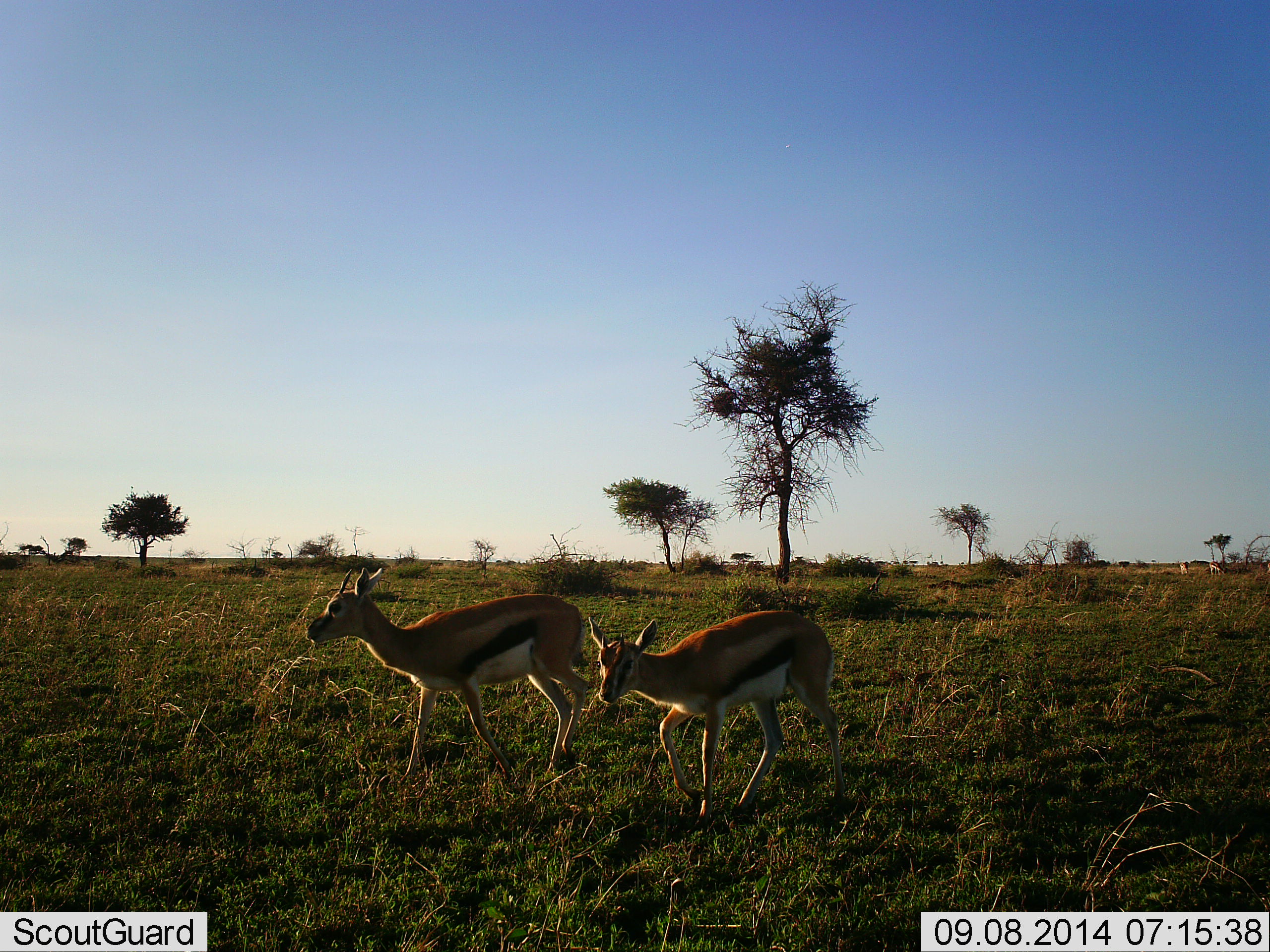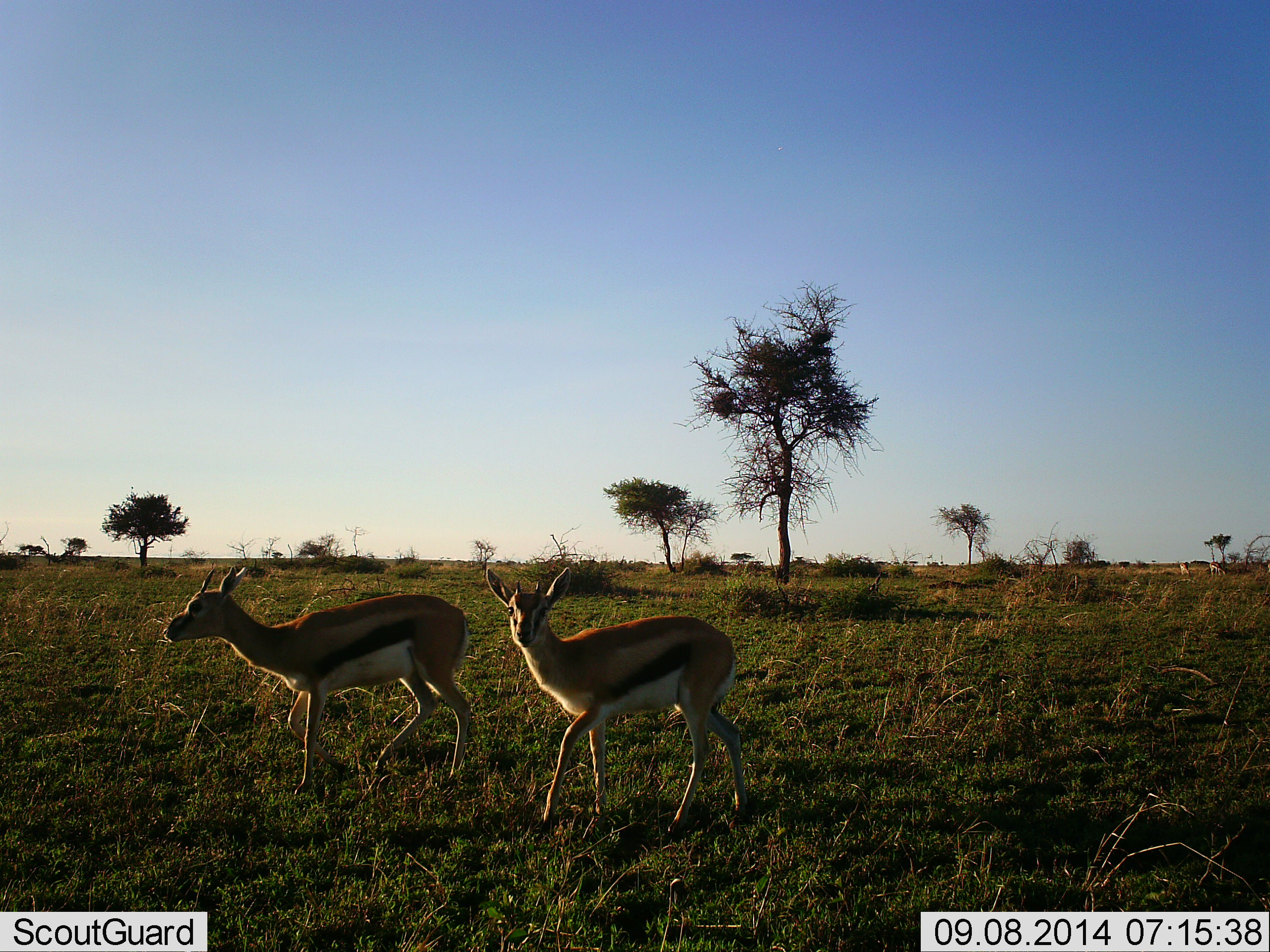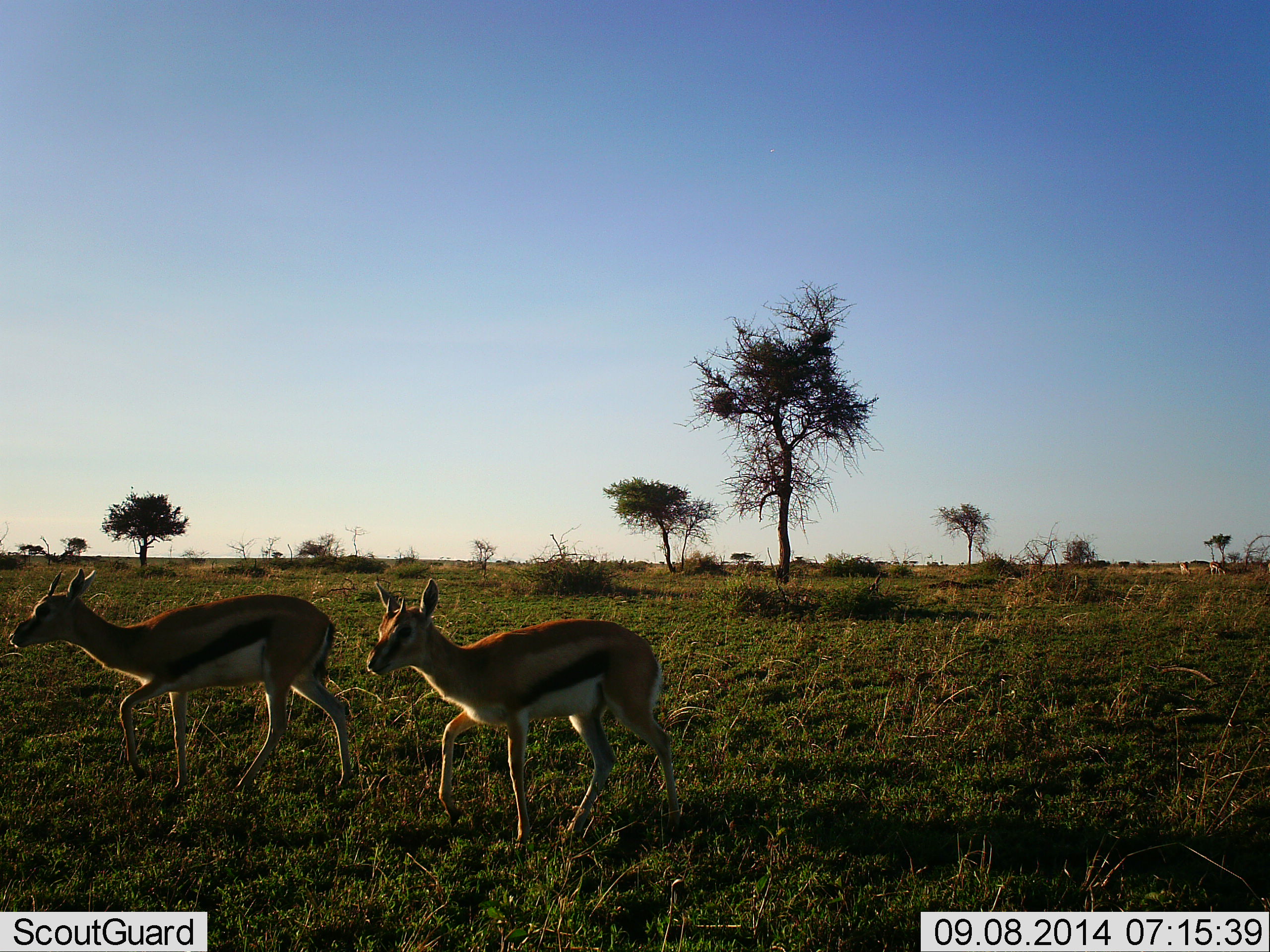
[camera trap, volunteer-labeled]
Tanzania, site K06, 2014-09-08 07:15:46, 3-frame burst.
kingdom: Animalia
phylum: Chordata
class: Mammalia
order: Artiodactyla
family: Bovidae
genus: Eudorcas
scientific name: Eudorcas thomsonii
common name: thomson's gazelle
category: gazellethomsons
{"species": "gazellethomsons (thomson's gazelle) (Eudorcas thomsonii)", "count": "2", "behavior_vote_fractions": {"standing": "0%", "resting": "0%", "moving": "100%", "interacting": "0%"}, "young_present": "0%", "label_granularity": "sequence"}